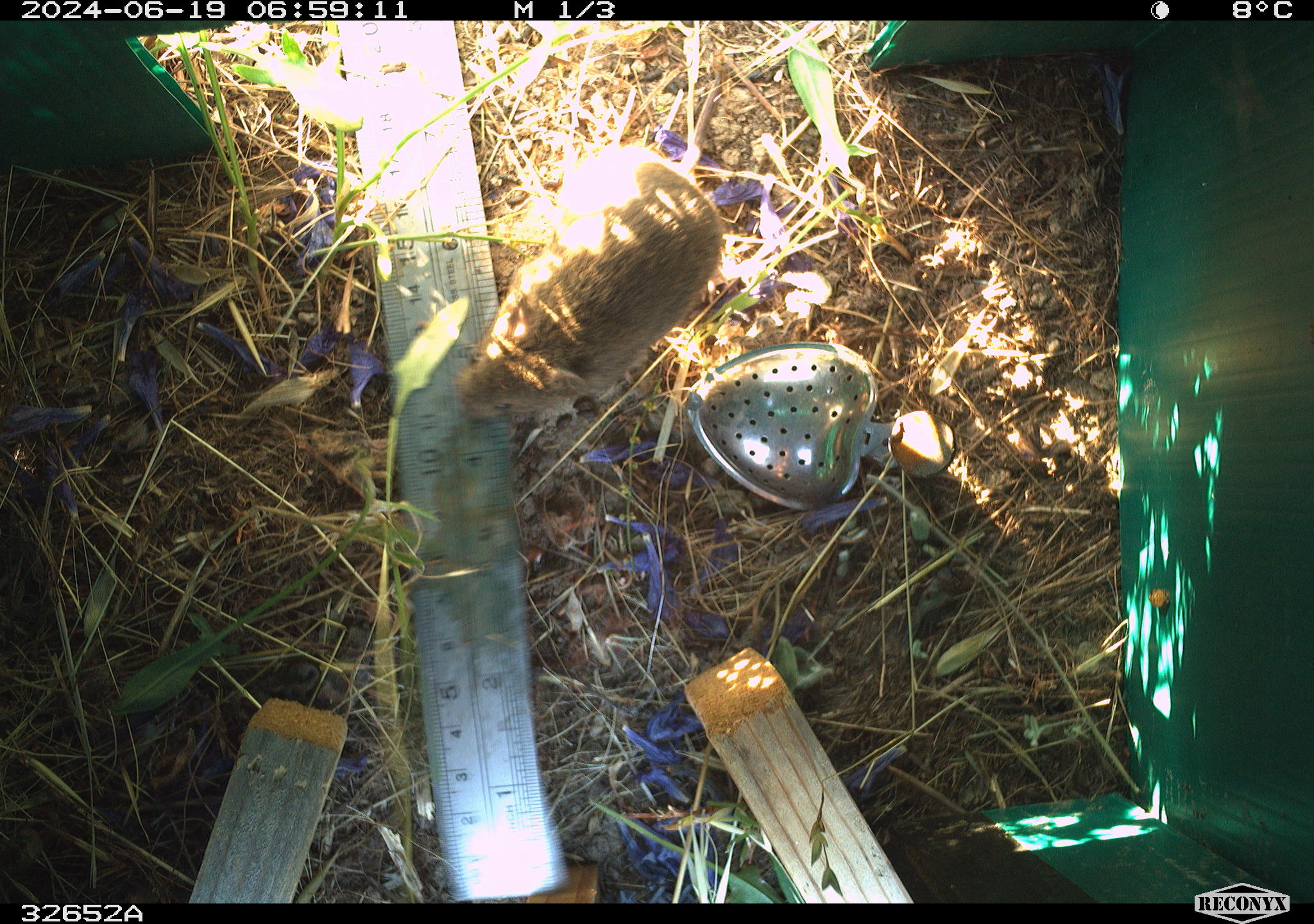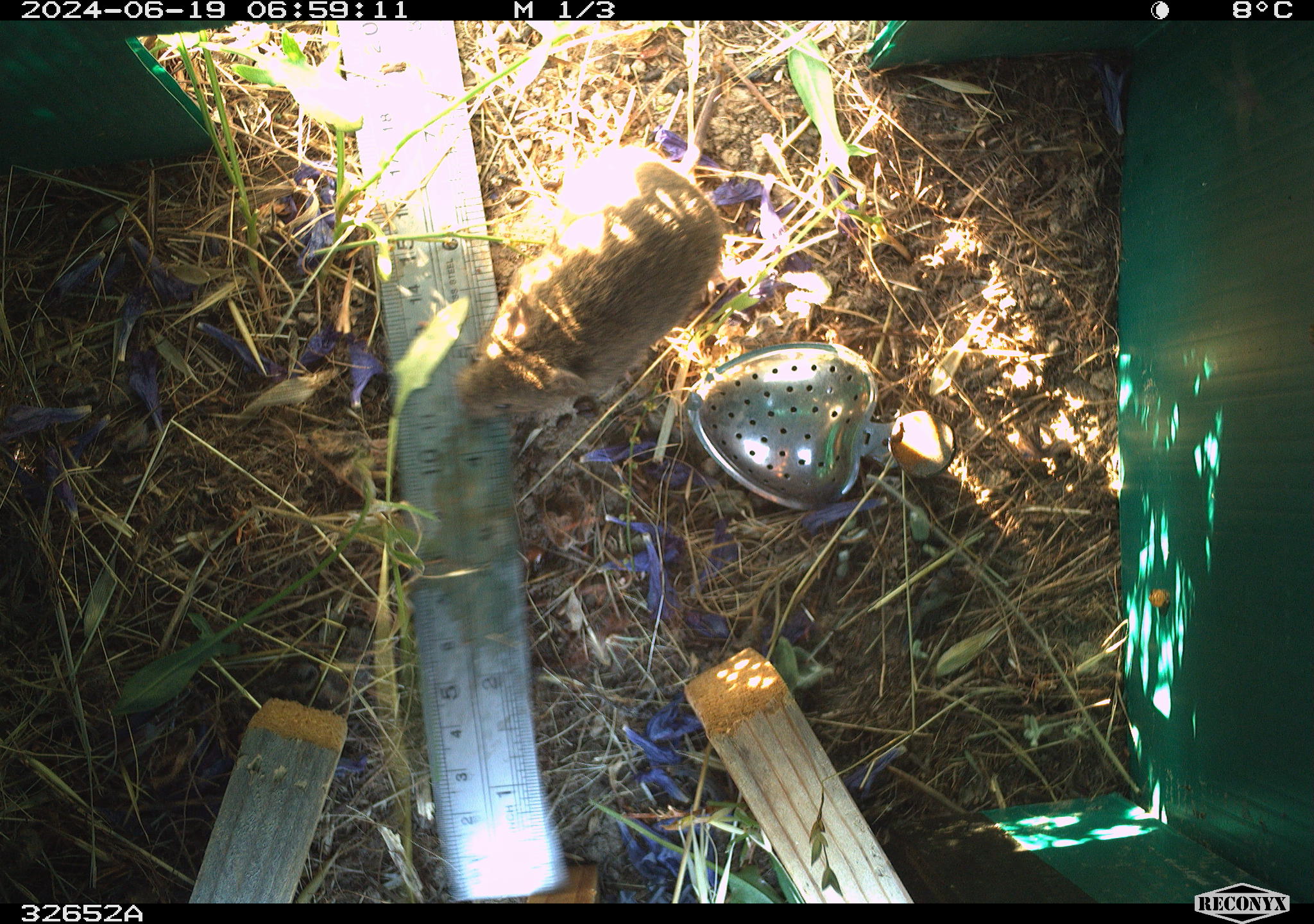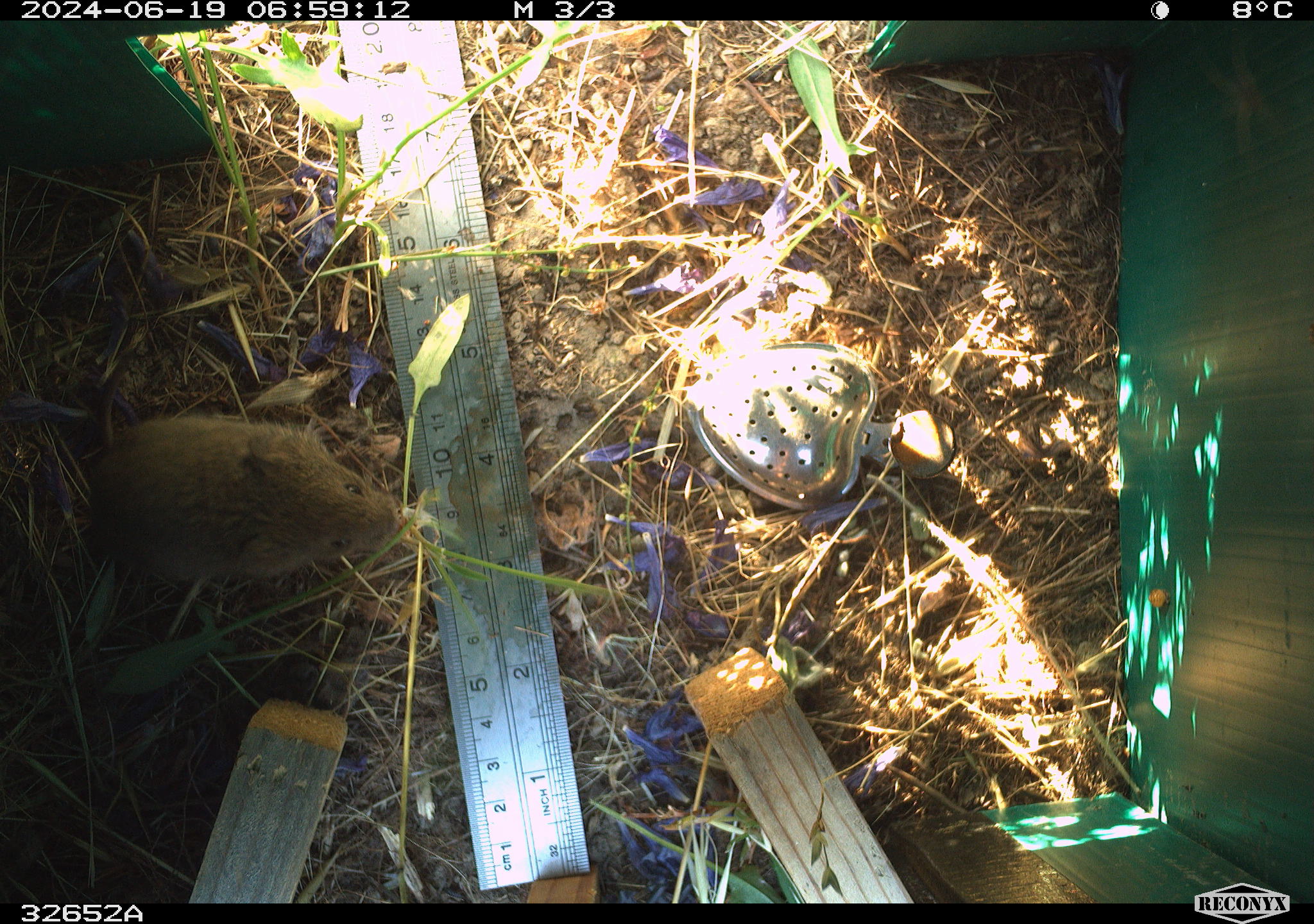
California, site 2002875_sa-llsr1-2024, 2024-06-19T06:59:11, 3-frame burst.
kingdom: Animalia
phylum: Chordata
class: Mammalia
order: Rodentia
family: Cricetidae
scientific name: Arvicolinae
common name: voles, lemmings, and muskrats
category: arvicolinae subfamily